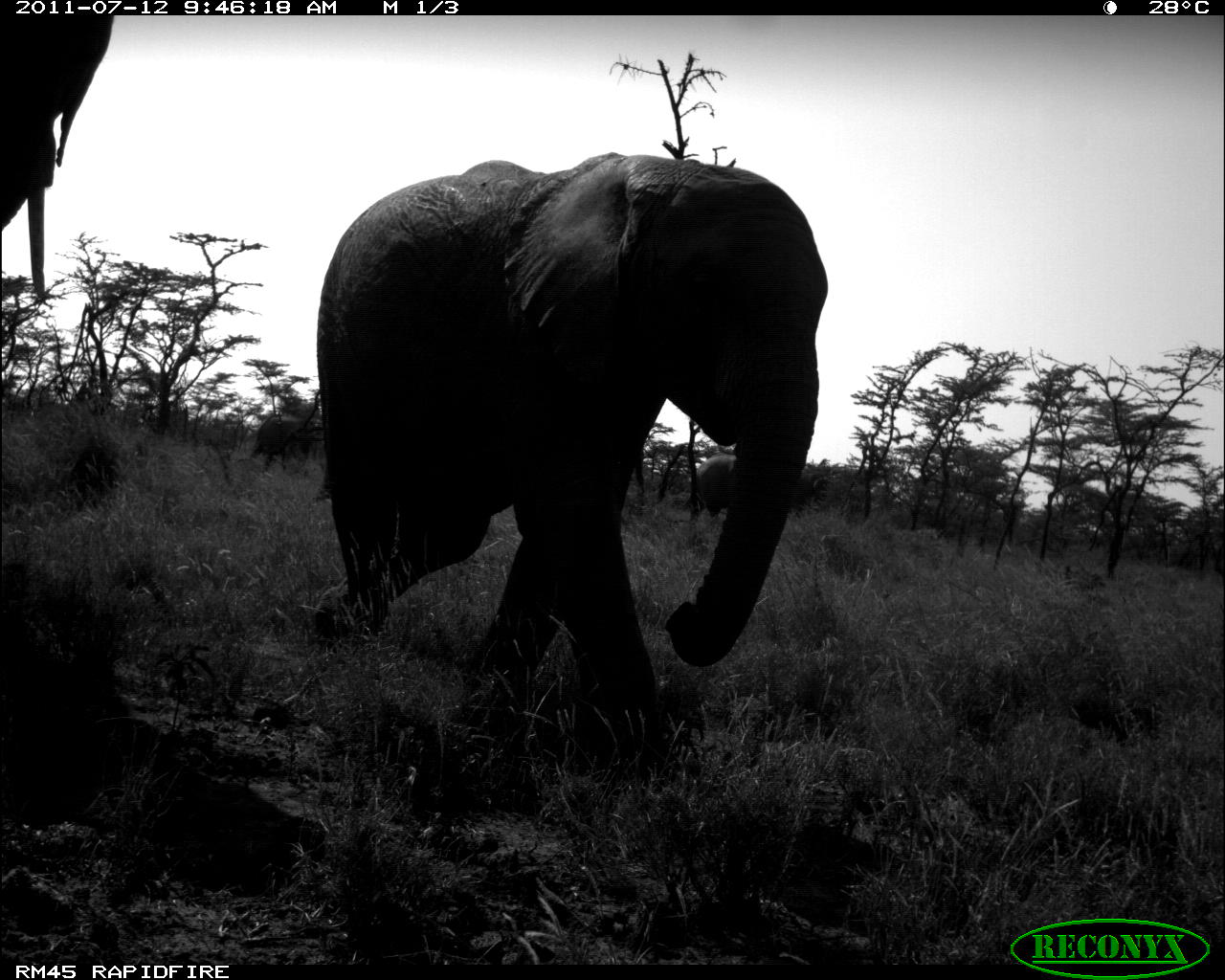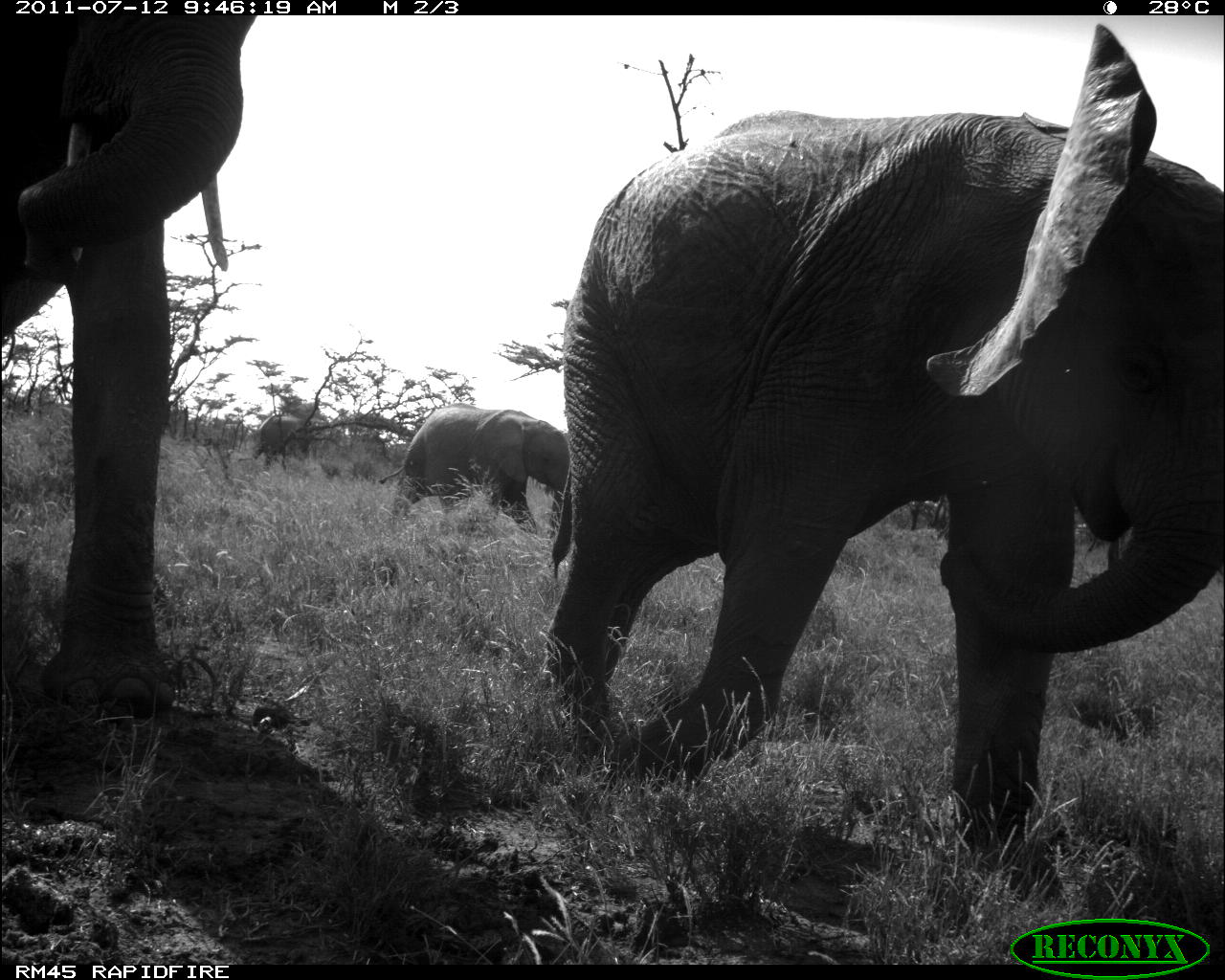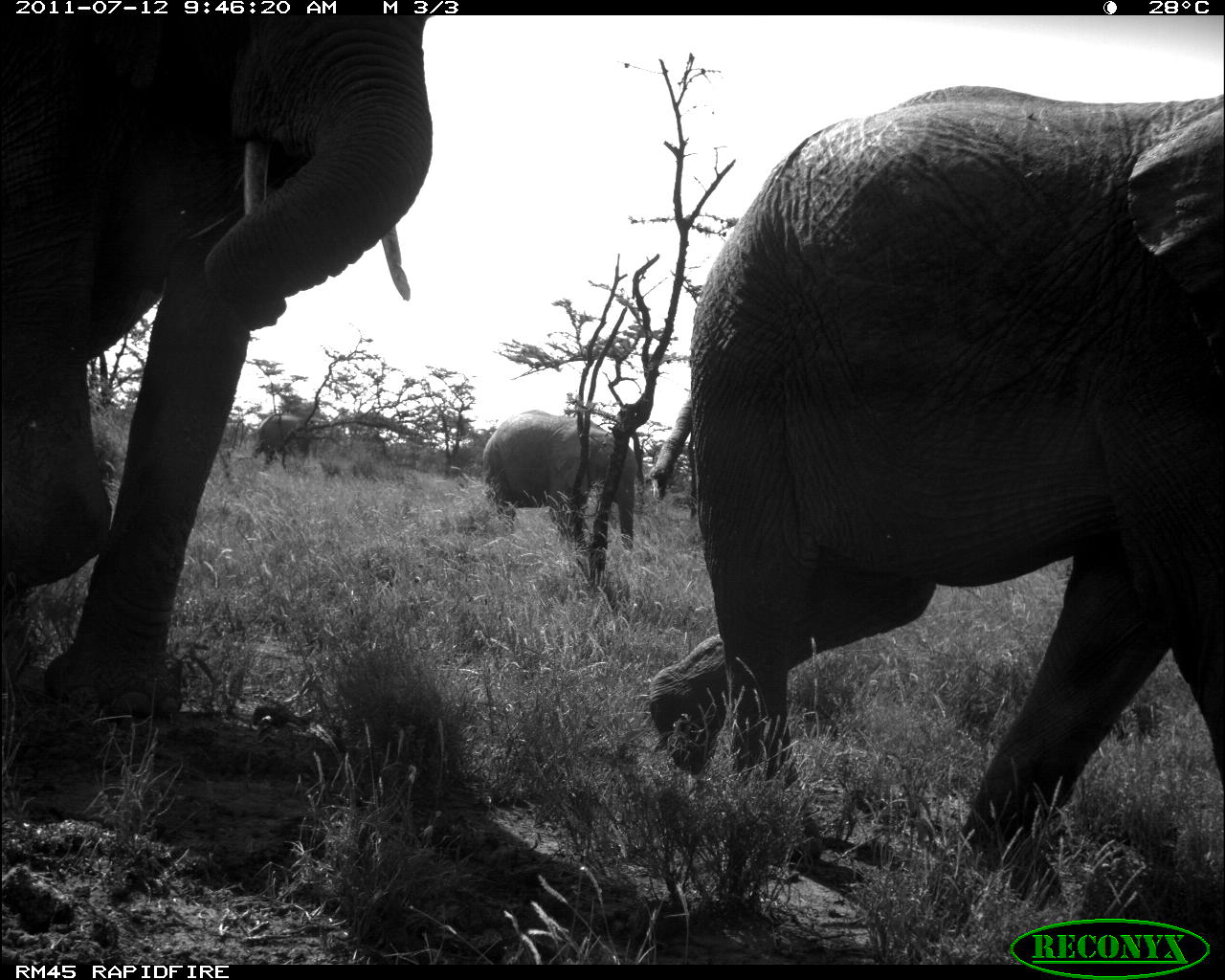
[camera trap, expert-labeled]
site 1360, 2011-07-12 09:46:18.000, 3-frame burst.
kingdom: Animalia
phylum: Chordata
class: Mammalia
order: Proboscidea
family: Elephantidae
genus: Loxodonta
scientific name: Loxodonta africana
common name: african bush elephant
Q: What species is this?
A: Loxodonta africana (african bush elephant).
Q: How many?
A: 4.